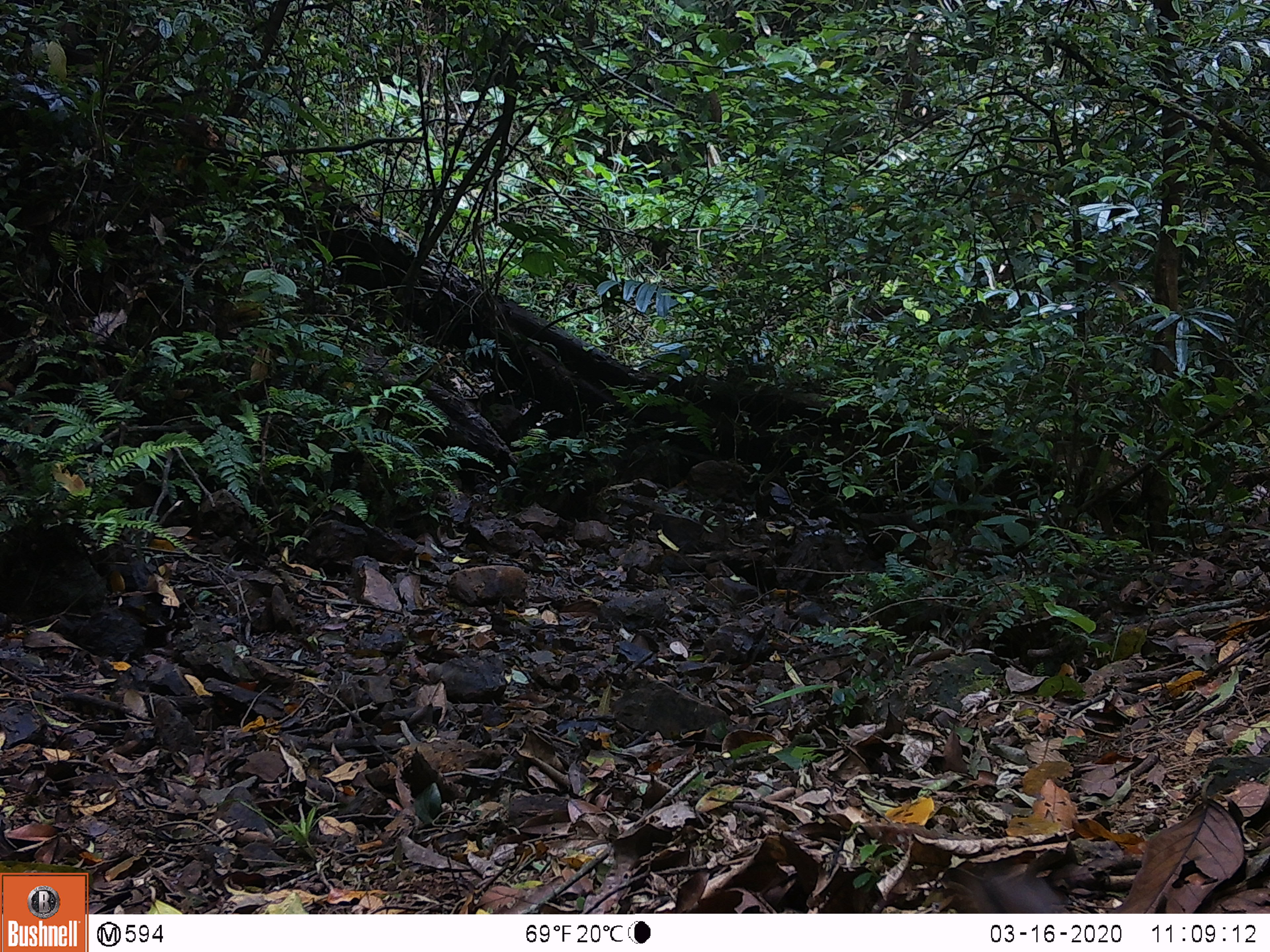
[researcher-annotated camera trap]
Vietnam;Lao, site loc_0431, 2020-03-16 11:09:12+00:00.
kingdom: Animalia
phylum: Chordata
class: Mammalia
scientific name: Mammalia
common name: mammal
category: unidentified small mammal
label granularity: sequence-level